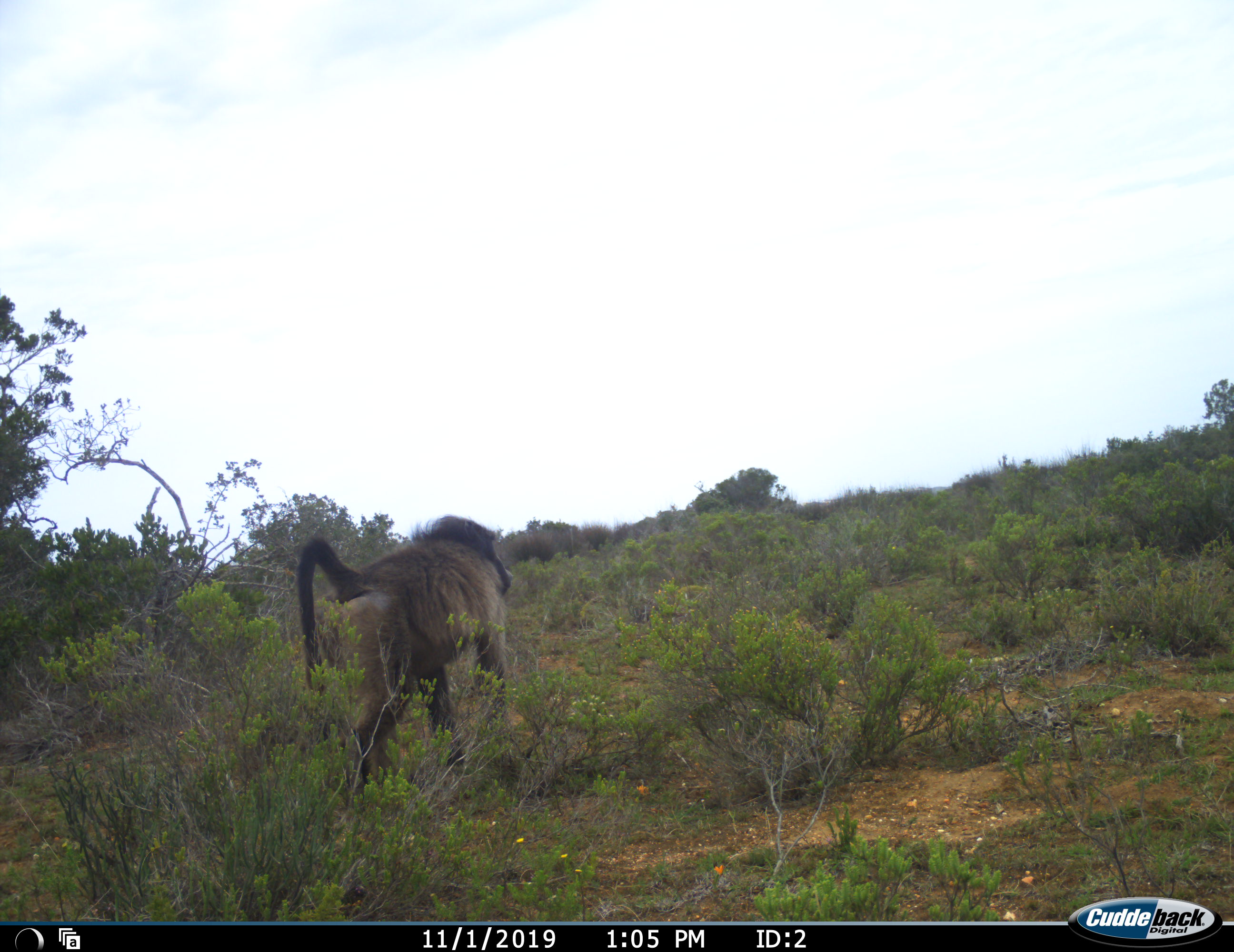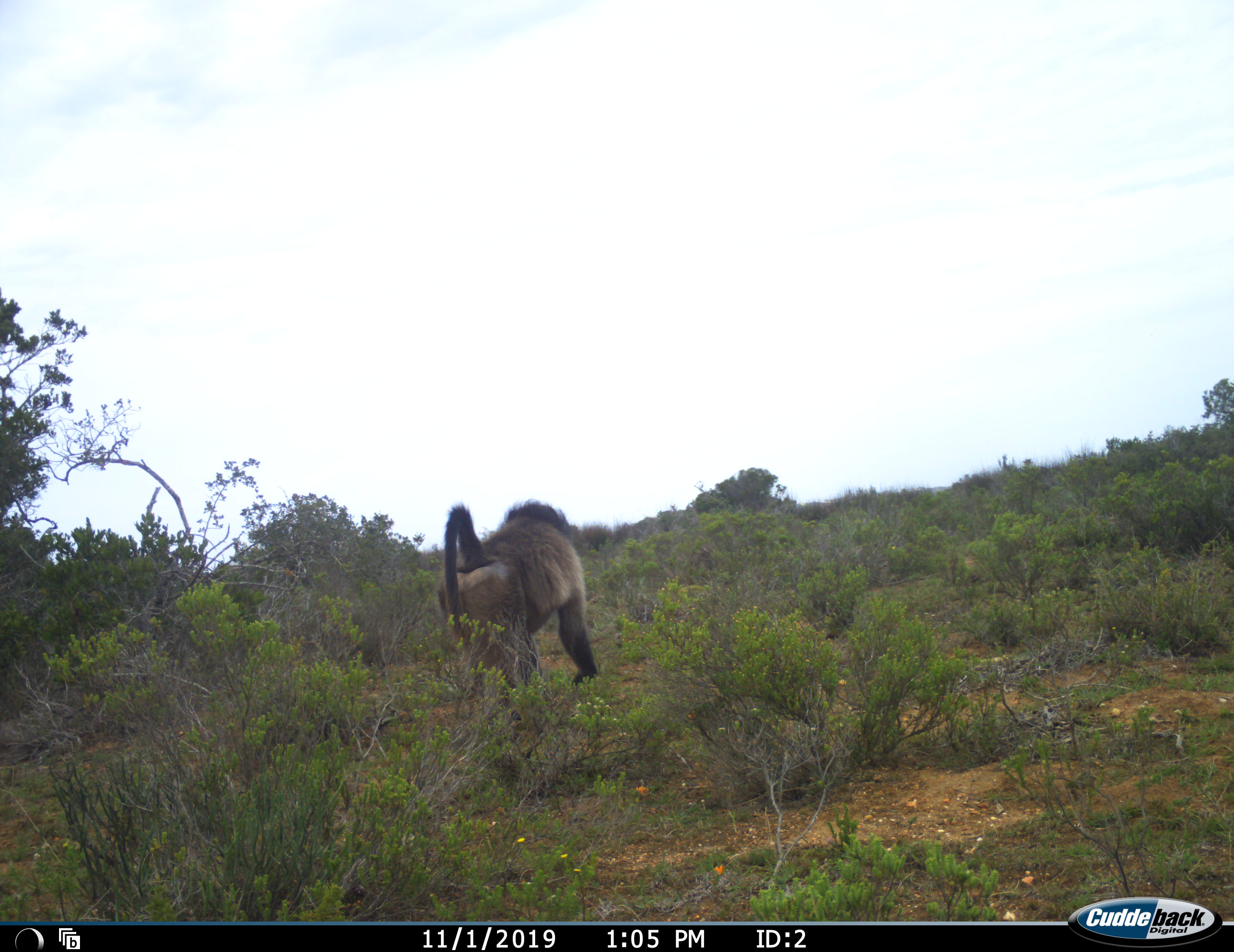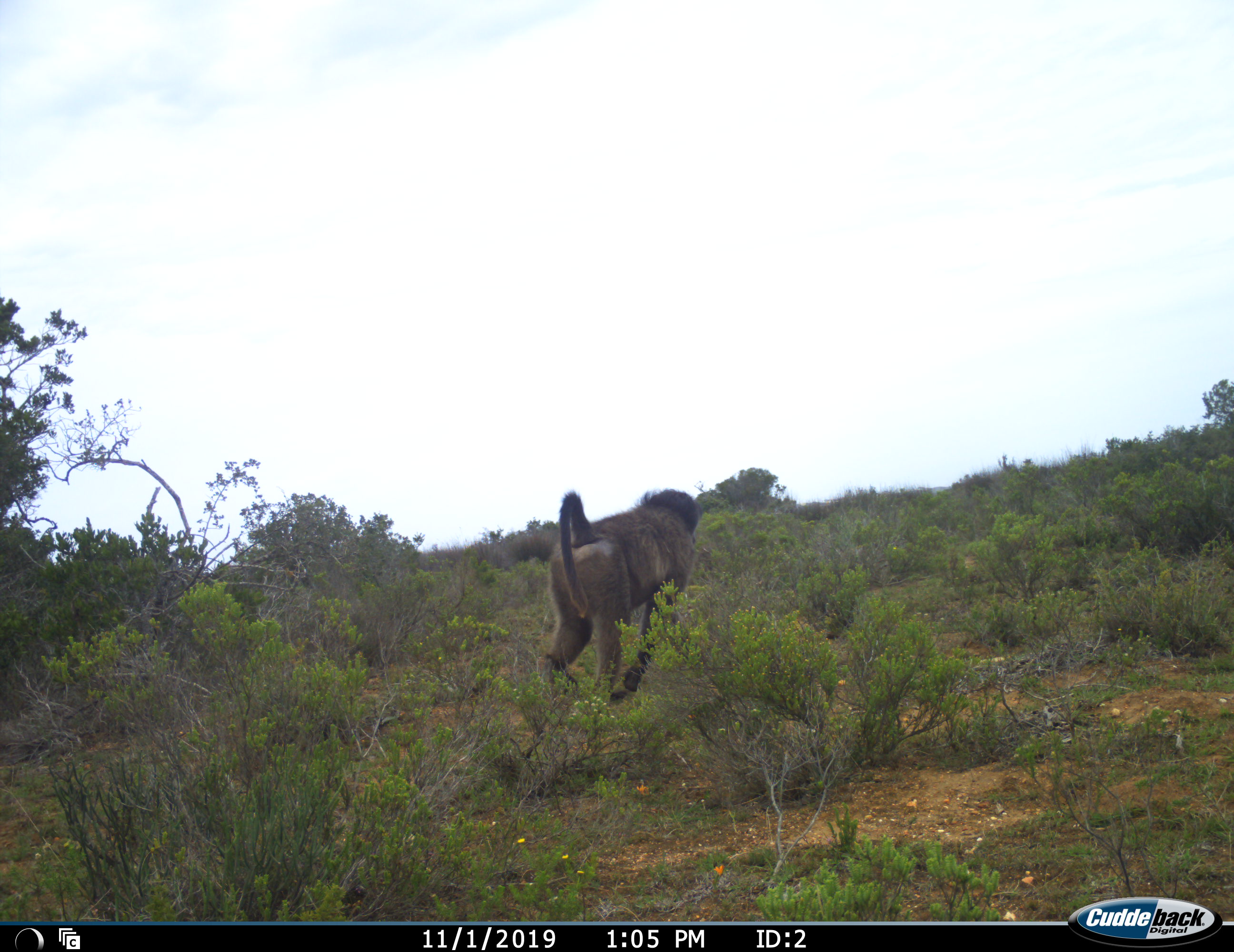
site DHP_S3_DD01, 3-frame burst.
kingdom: Animalia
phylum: Chordata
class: Mammalia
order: Primates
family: Cercopithecidae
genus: Papio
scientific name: Papio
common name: baboon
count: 1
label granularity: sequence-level